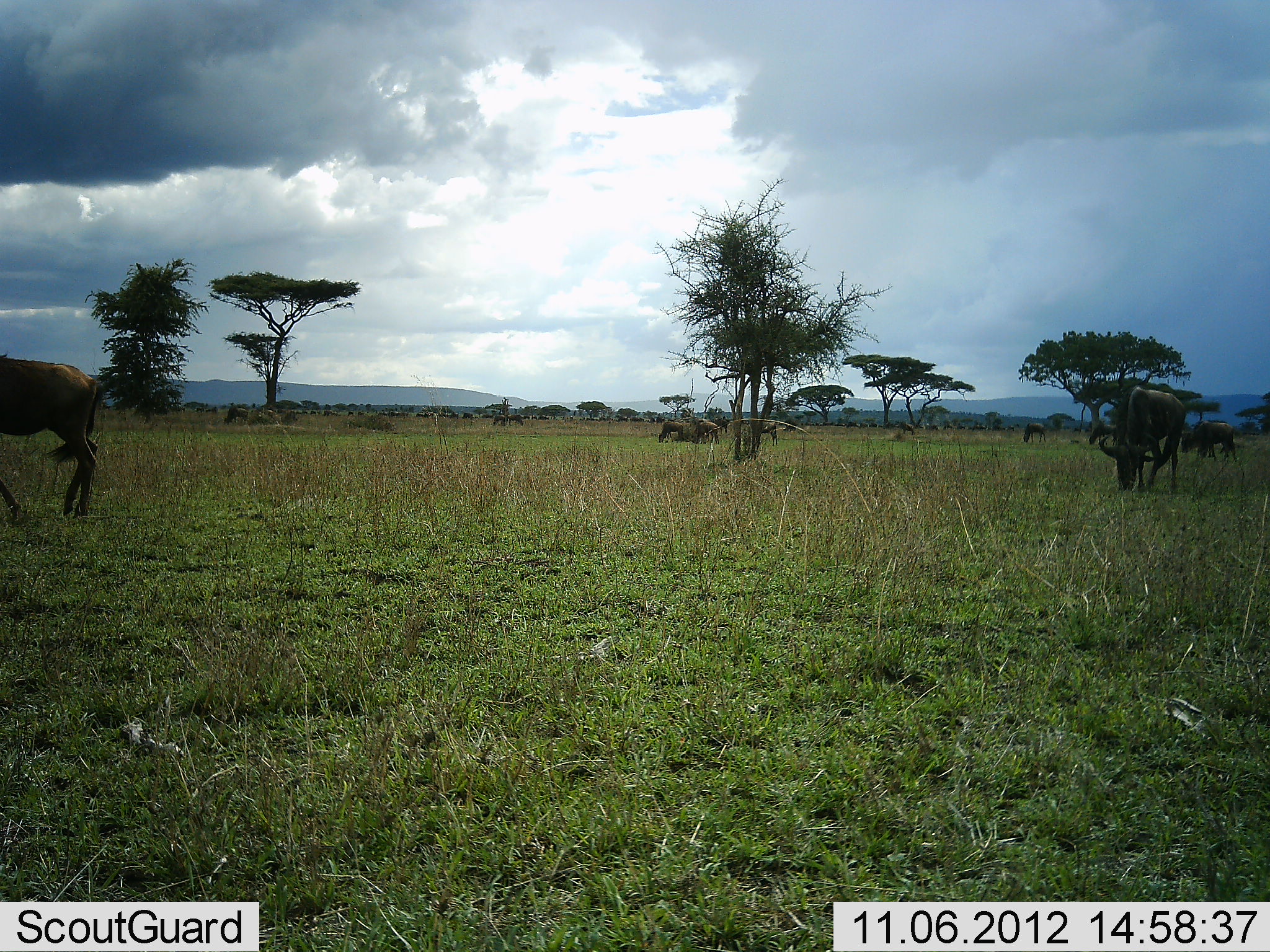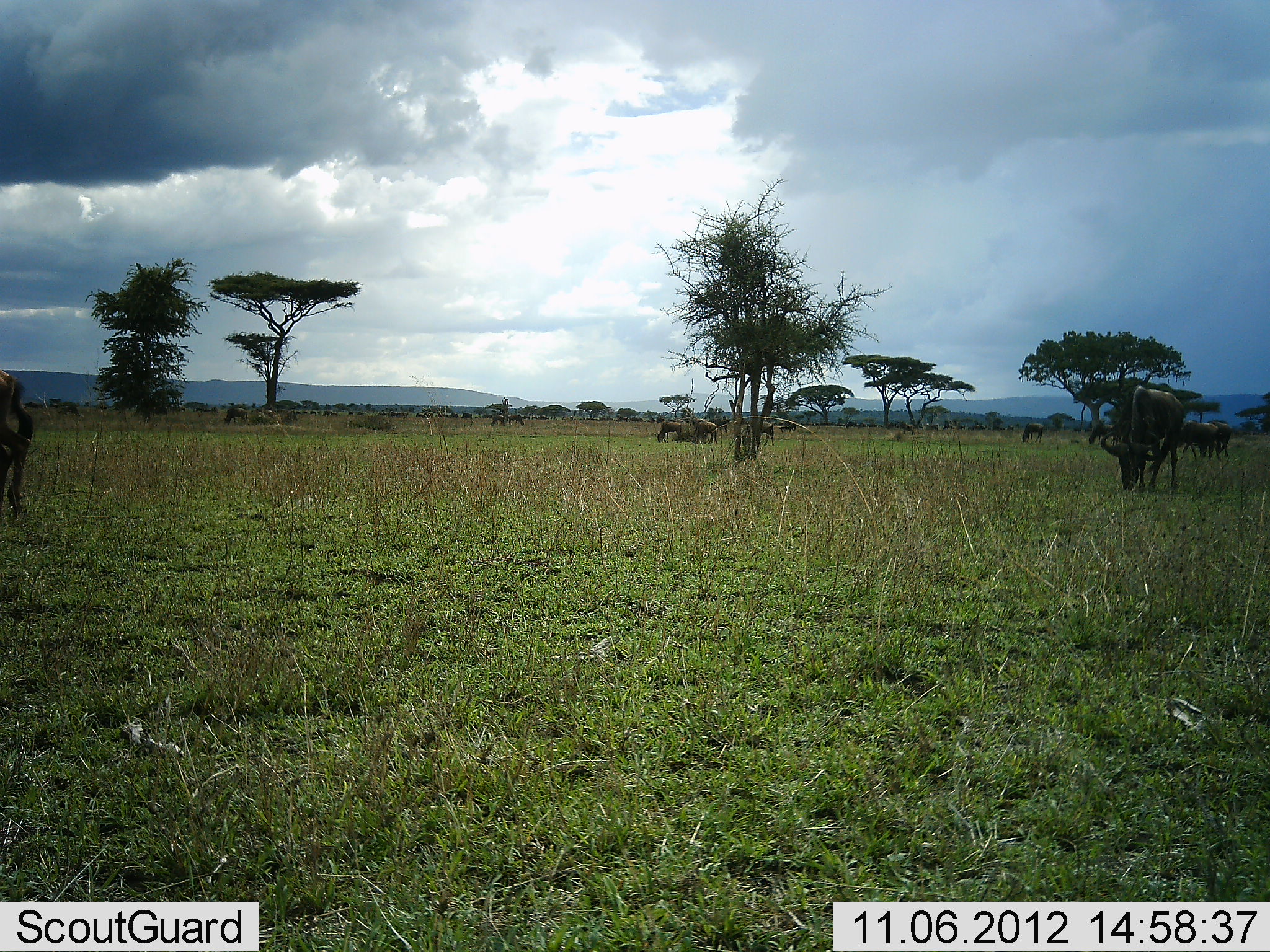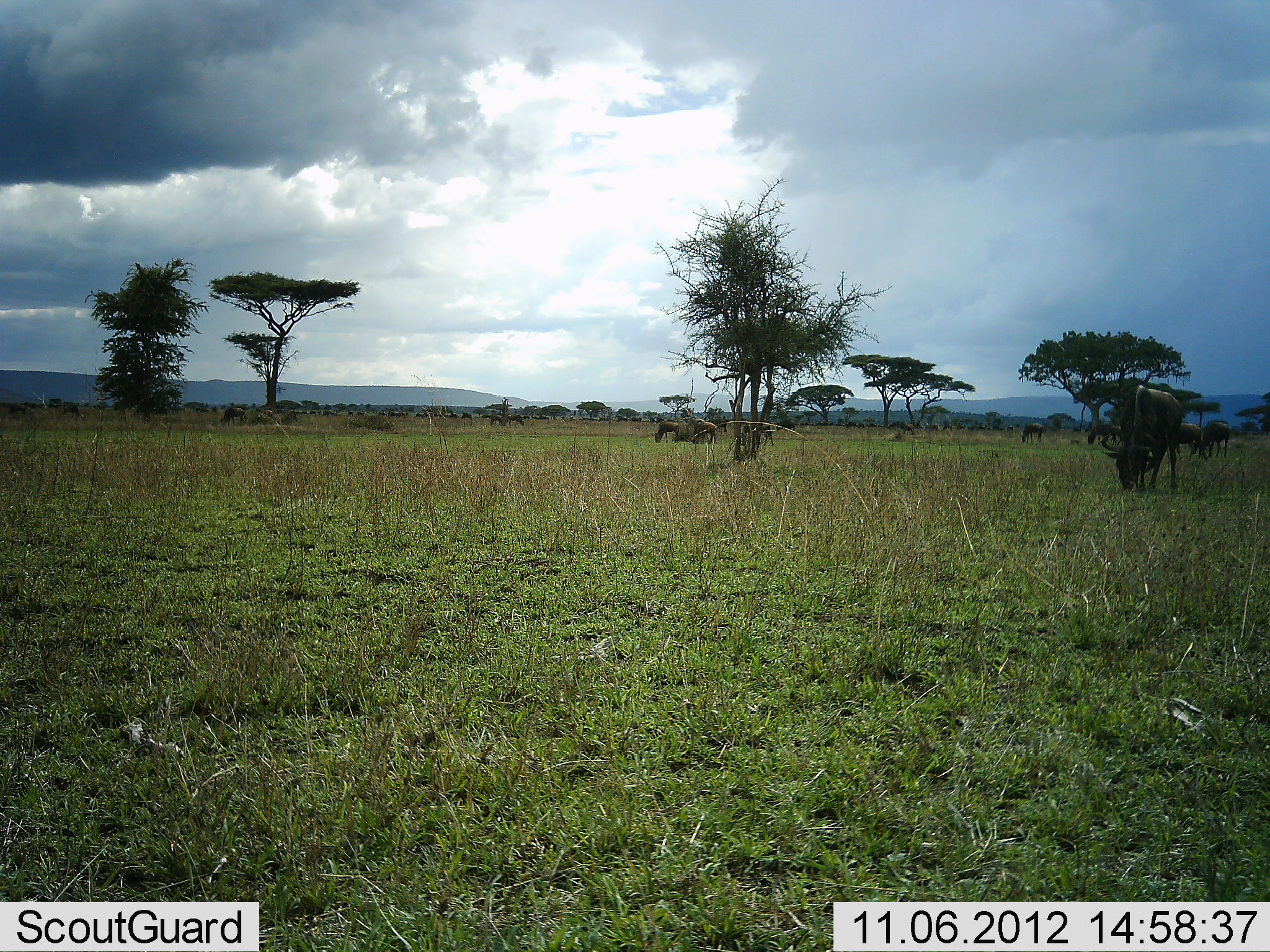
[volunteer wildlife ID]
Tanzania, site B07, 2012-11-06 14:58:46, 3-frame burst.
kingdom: Animalia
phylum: Chordata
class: Mammalia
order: Artiodactyla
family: Bovidae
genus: Connochaetes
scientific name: Connochaetes taurinus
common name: blue wildebeest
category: wildebeest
Wildebeest (blue wildebeest) (Connochaetes taurinus), count 11-50. Behavior (volunteer vote fractions): standing 50%, resting 0%, moving 50%, interacting 0%. Young present (vote fraction): 0%. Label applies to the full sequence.